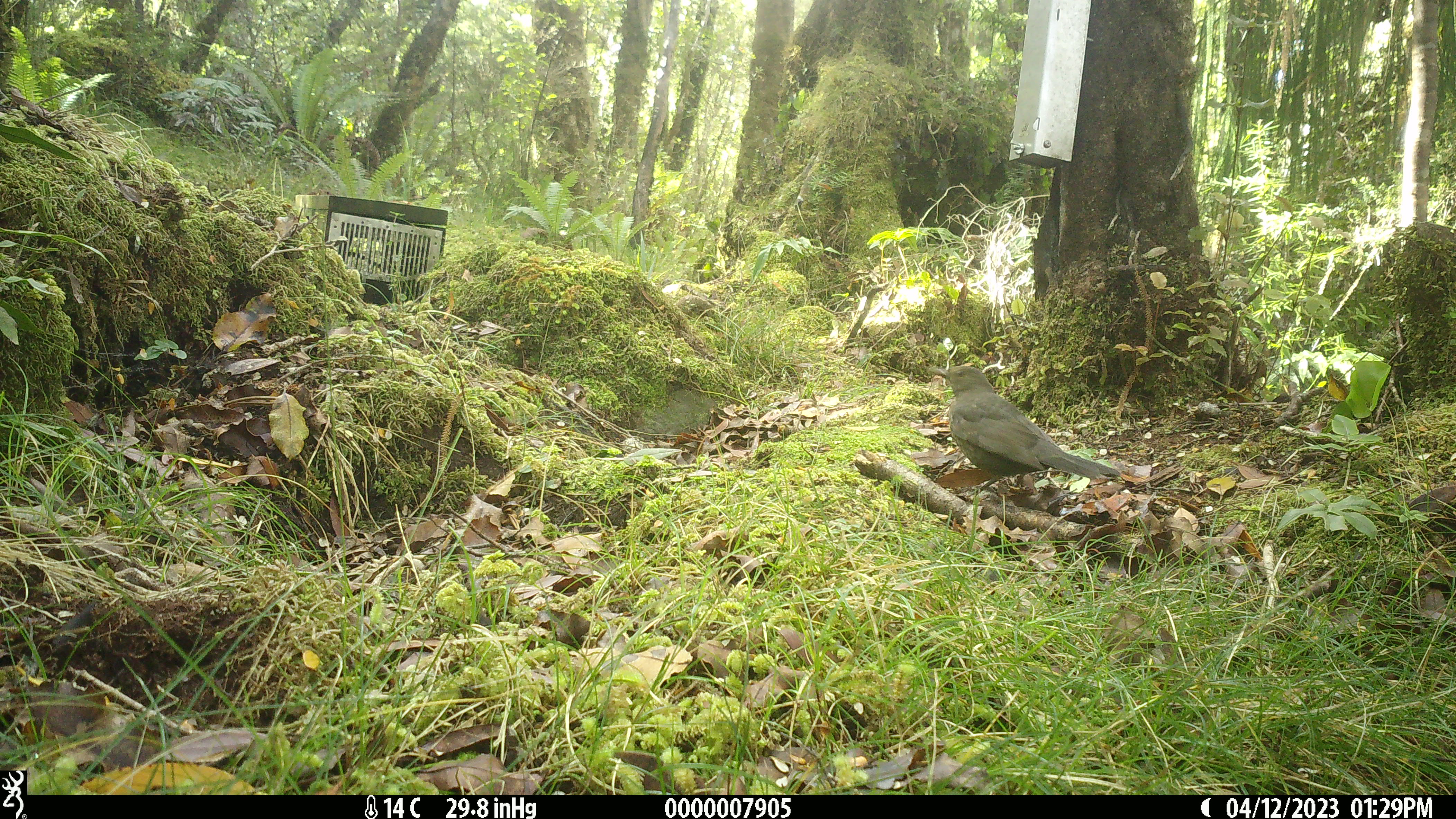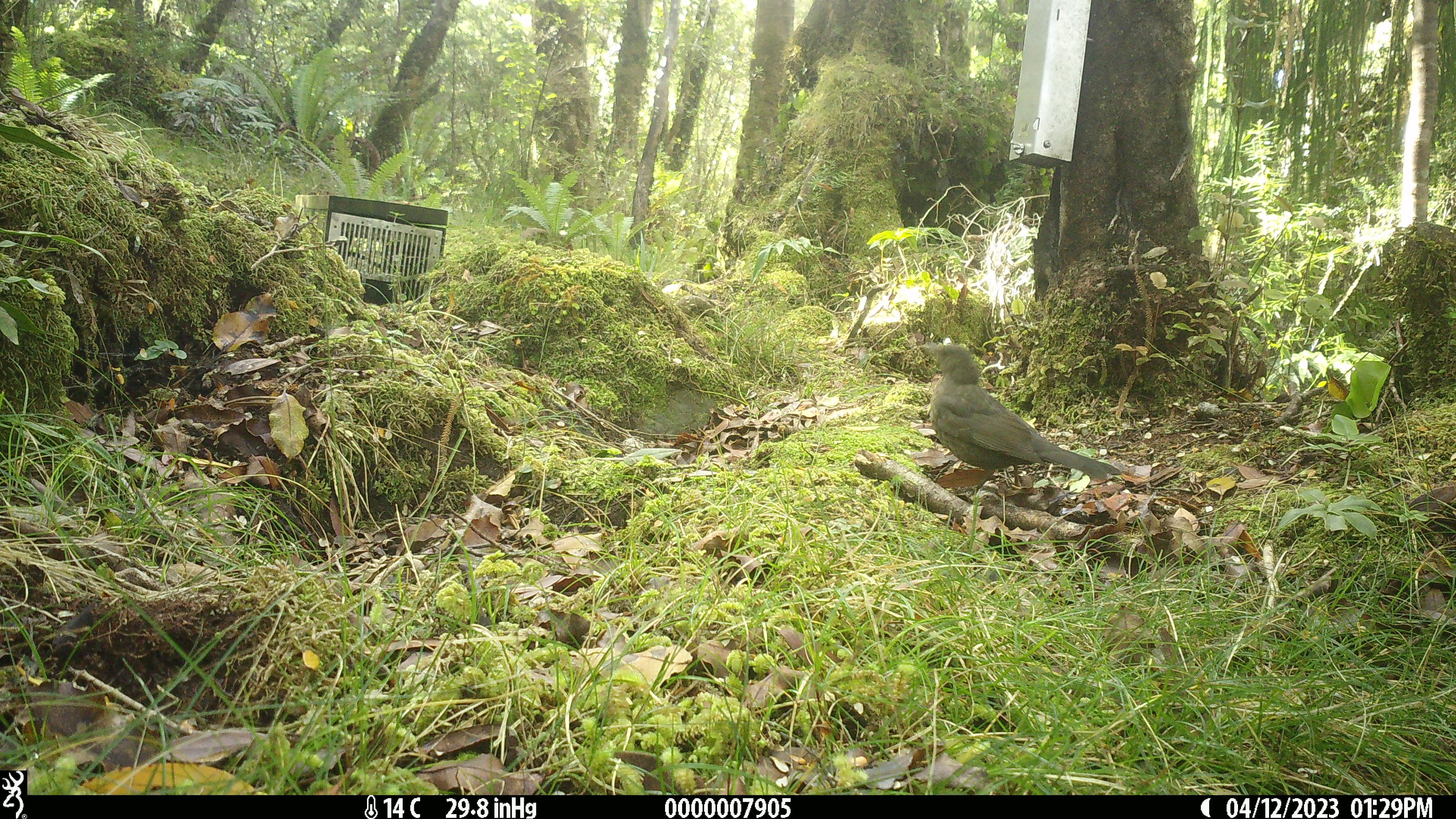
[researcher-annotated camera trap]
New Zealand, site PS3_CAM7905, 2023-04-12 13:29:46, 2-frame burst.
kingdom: Animalia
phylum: Chordata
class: Aves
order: Passeriformes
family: Turdidae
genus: Turdus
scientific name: Turdus merula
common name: eurasian blackbird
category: blackbird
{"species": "blackbird (eurasian blackbird) (Turdus merula)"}